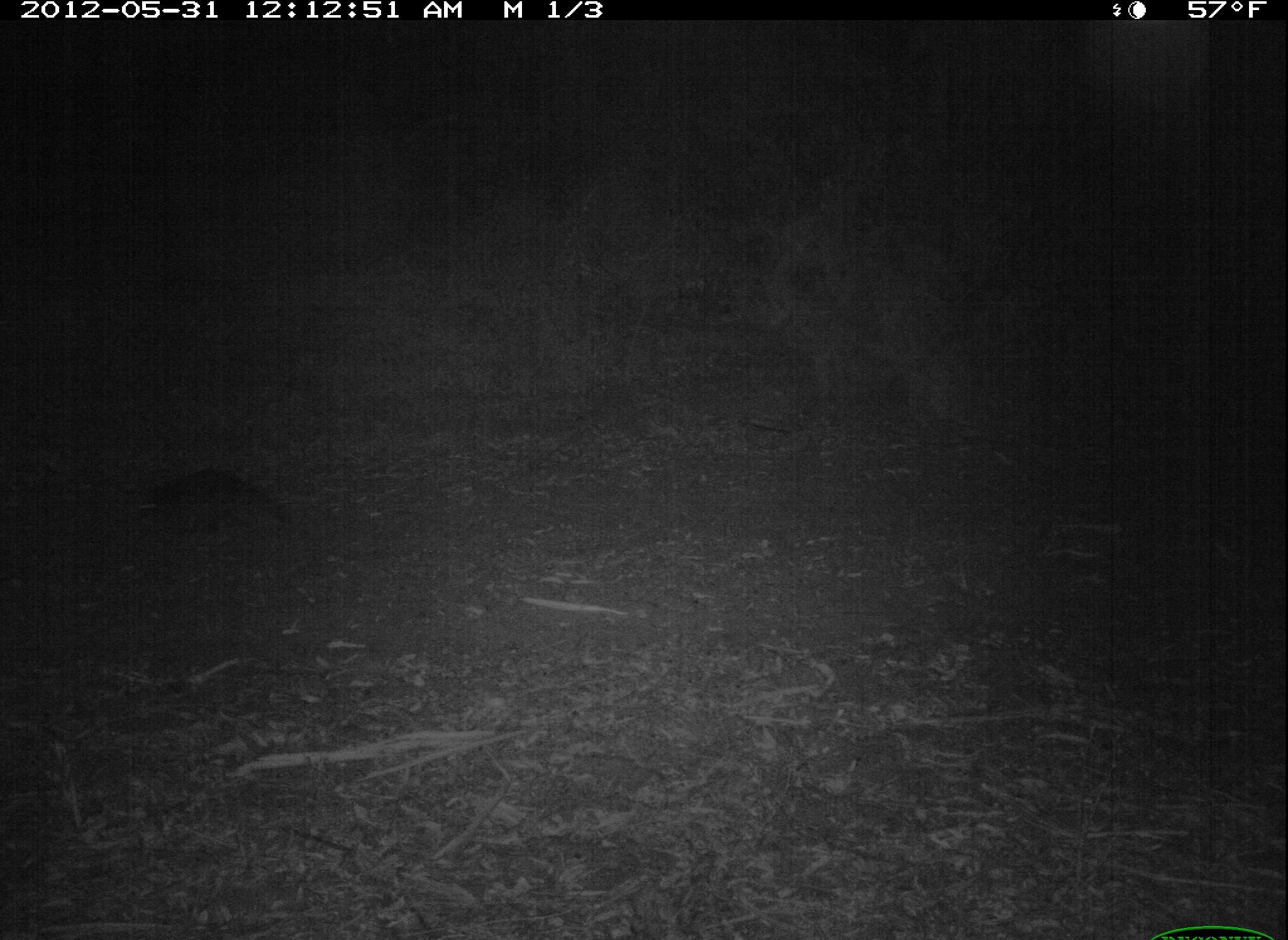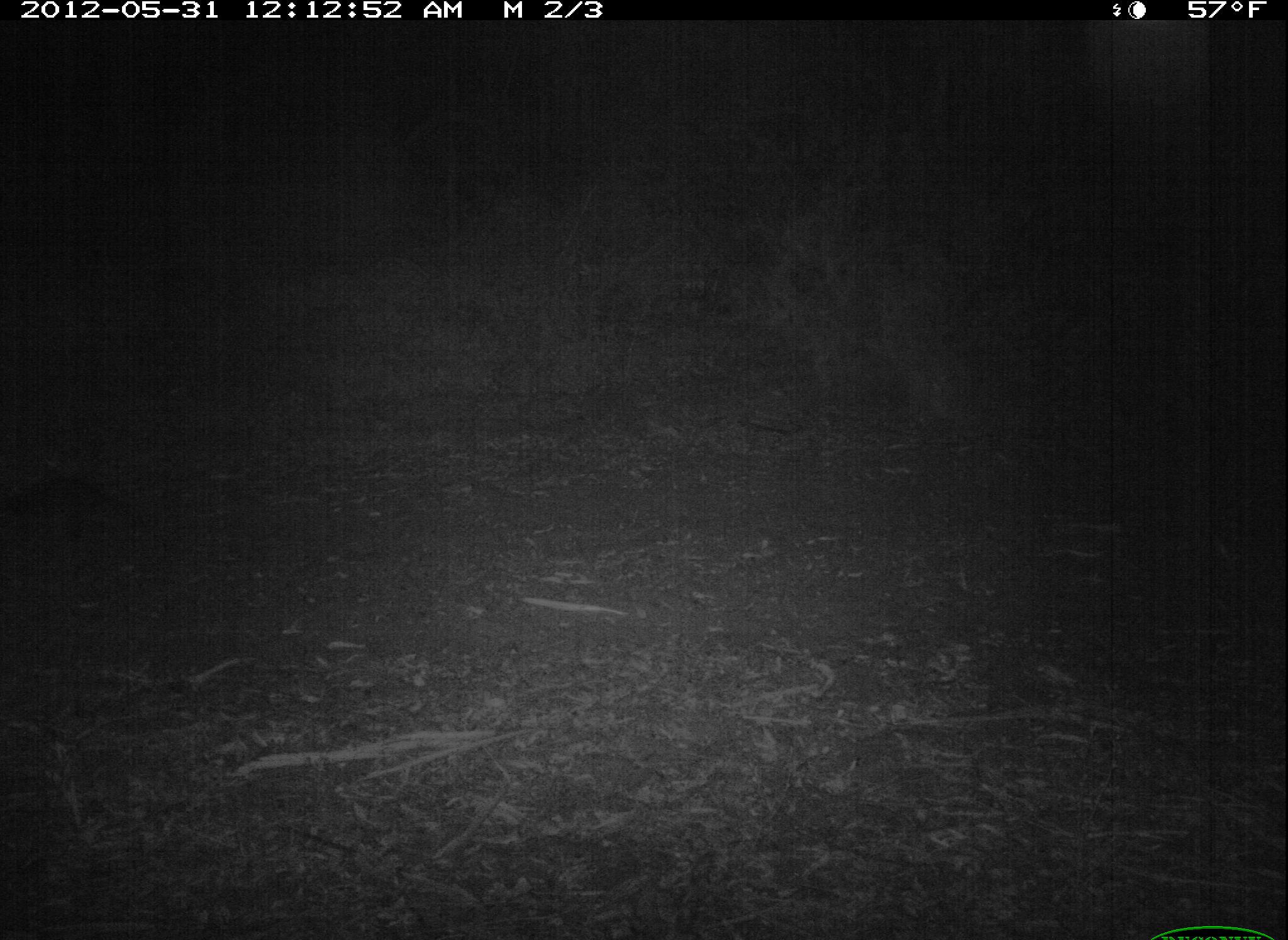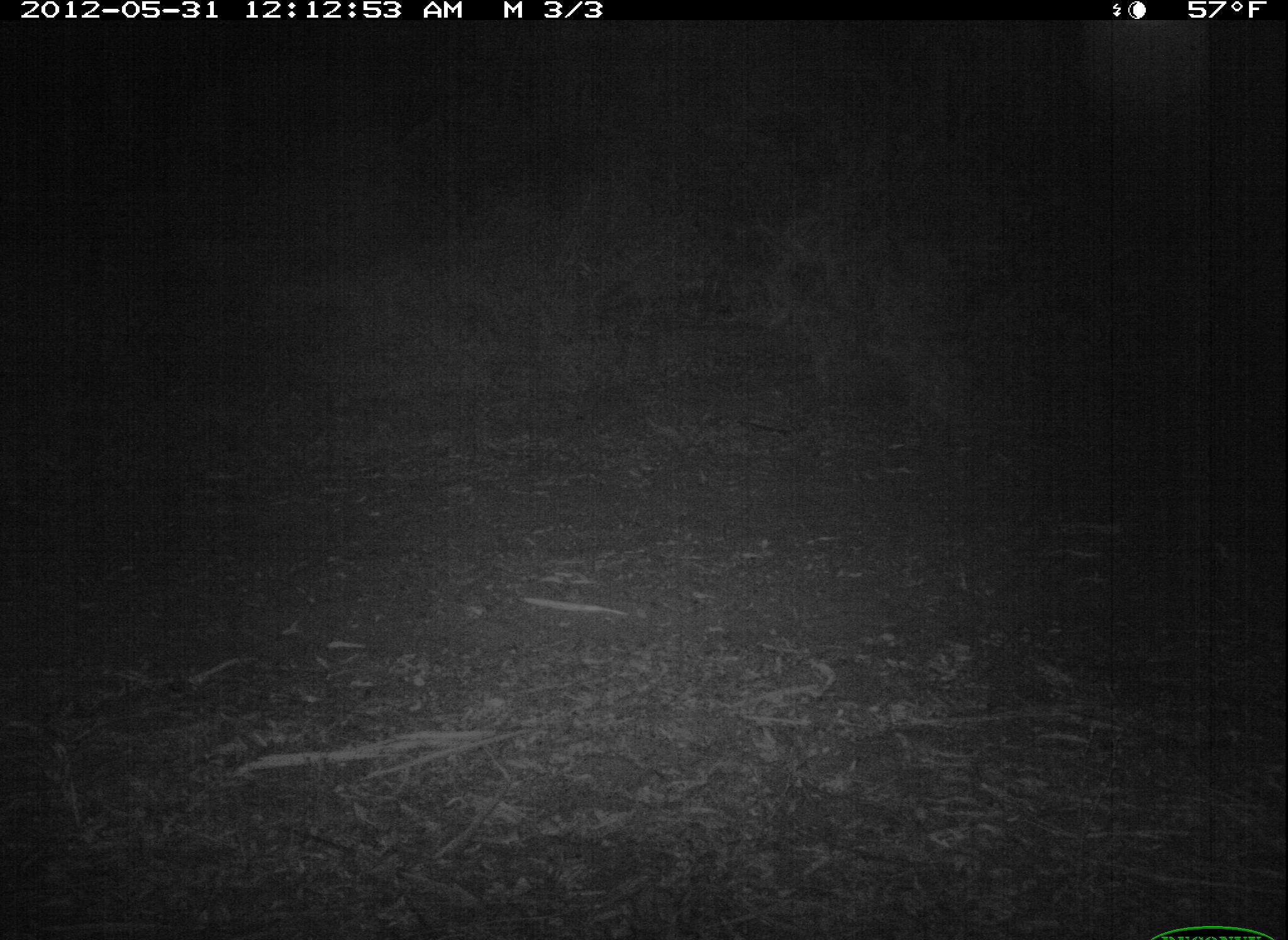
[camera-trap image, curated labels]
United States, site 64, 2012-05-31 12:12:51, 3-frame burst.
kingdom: Animalia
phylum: Chordata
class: Mammalia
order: Carnivora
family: Procyonidae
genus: Procyon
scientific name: Procyon lotor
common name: raccoon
Raccoon (Procyon lotor).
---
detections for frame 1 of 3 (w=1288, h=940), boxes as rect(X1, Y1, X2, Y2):
raccoon: rect(133, 467, 293, 535)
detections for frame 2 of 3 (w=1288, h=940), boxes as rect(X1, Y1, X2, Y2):
raccoon: rect(0, 474, 176, 565)